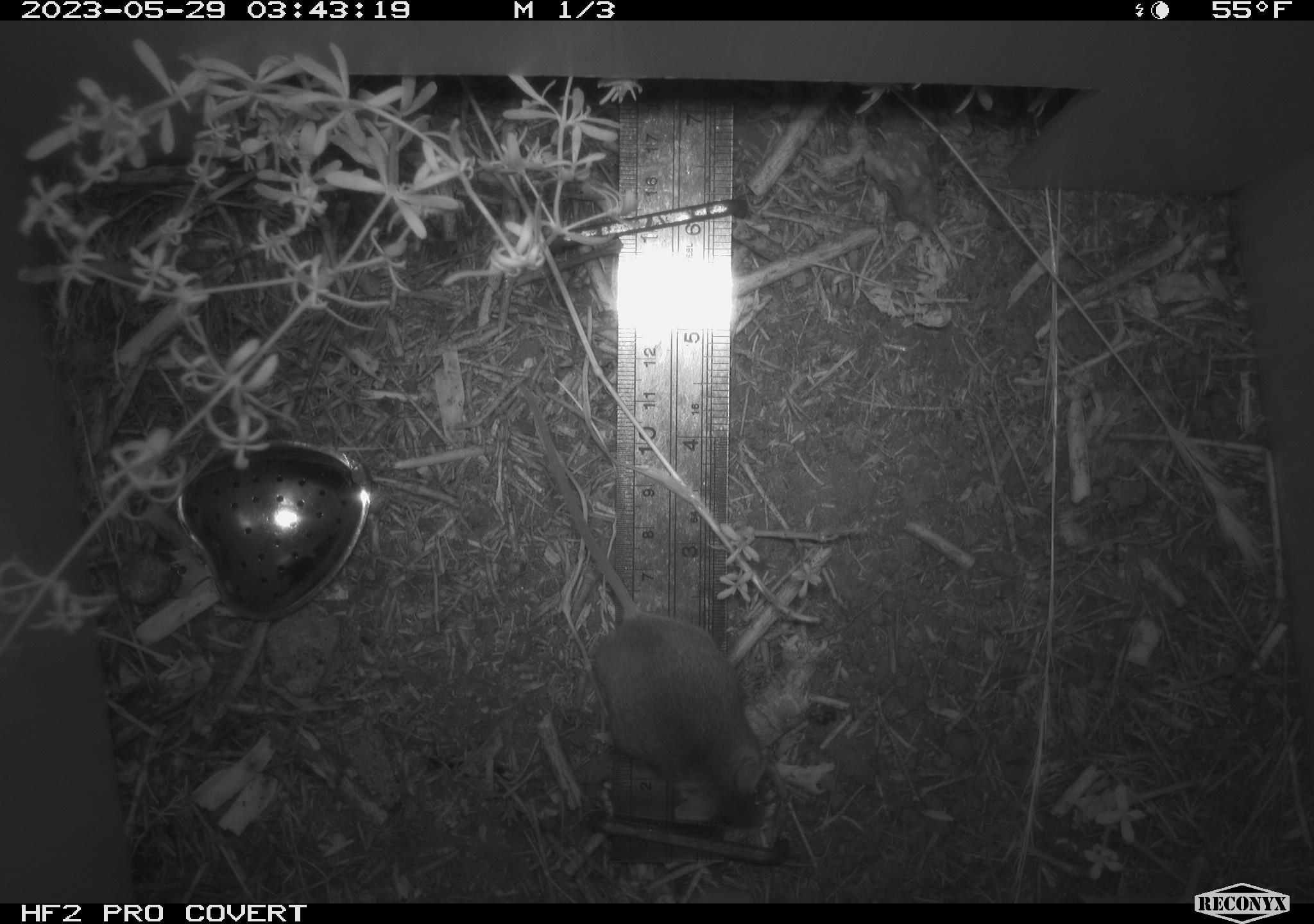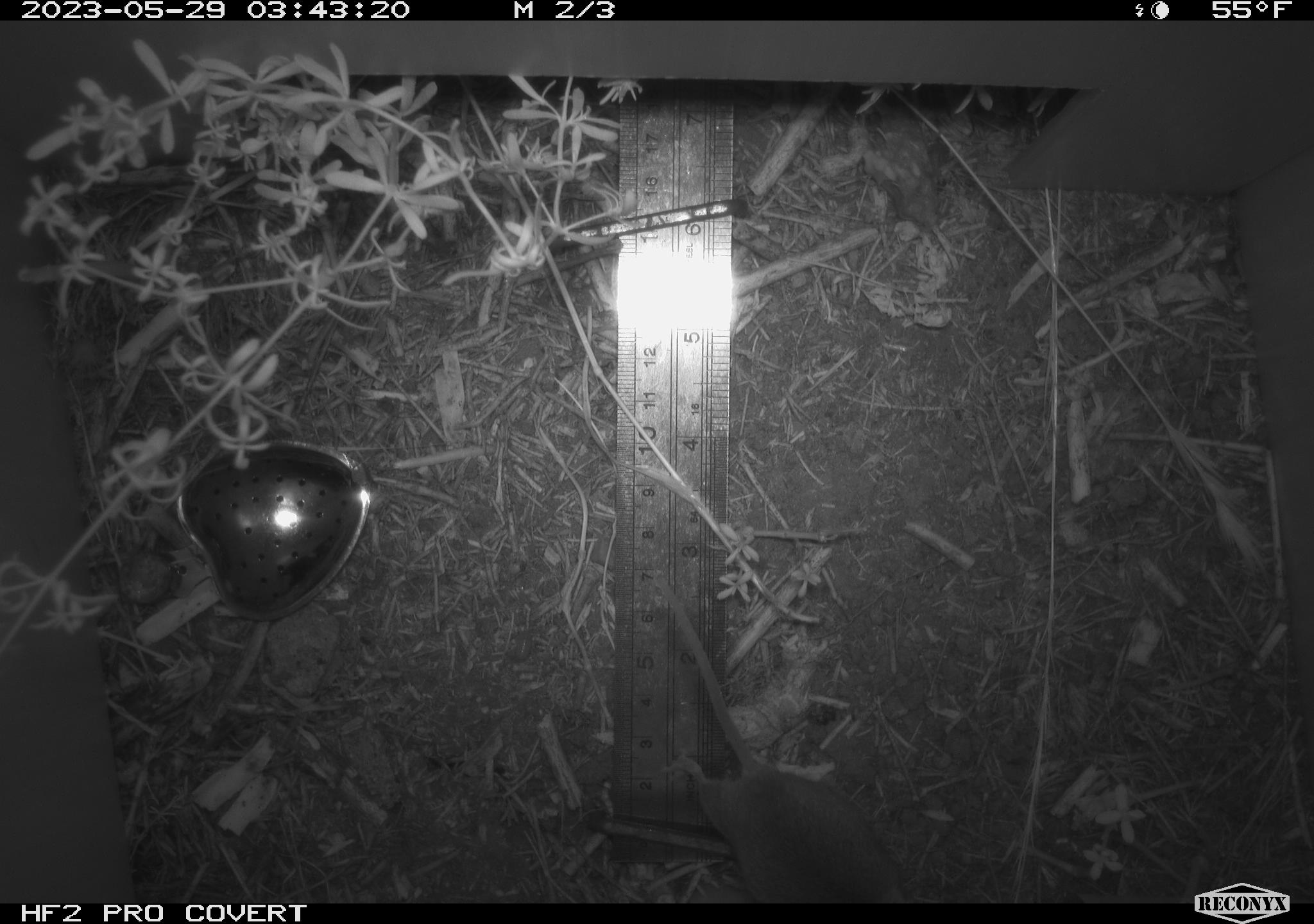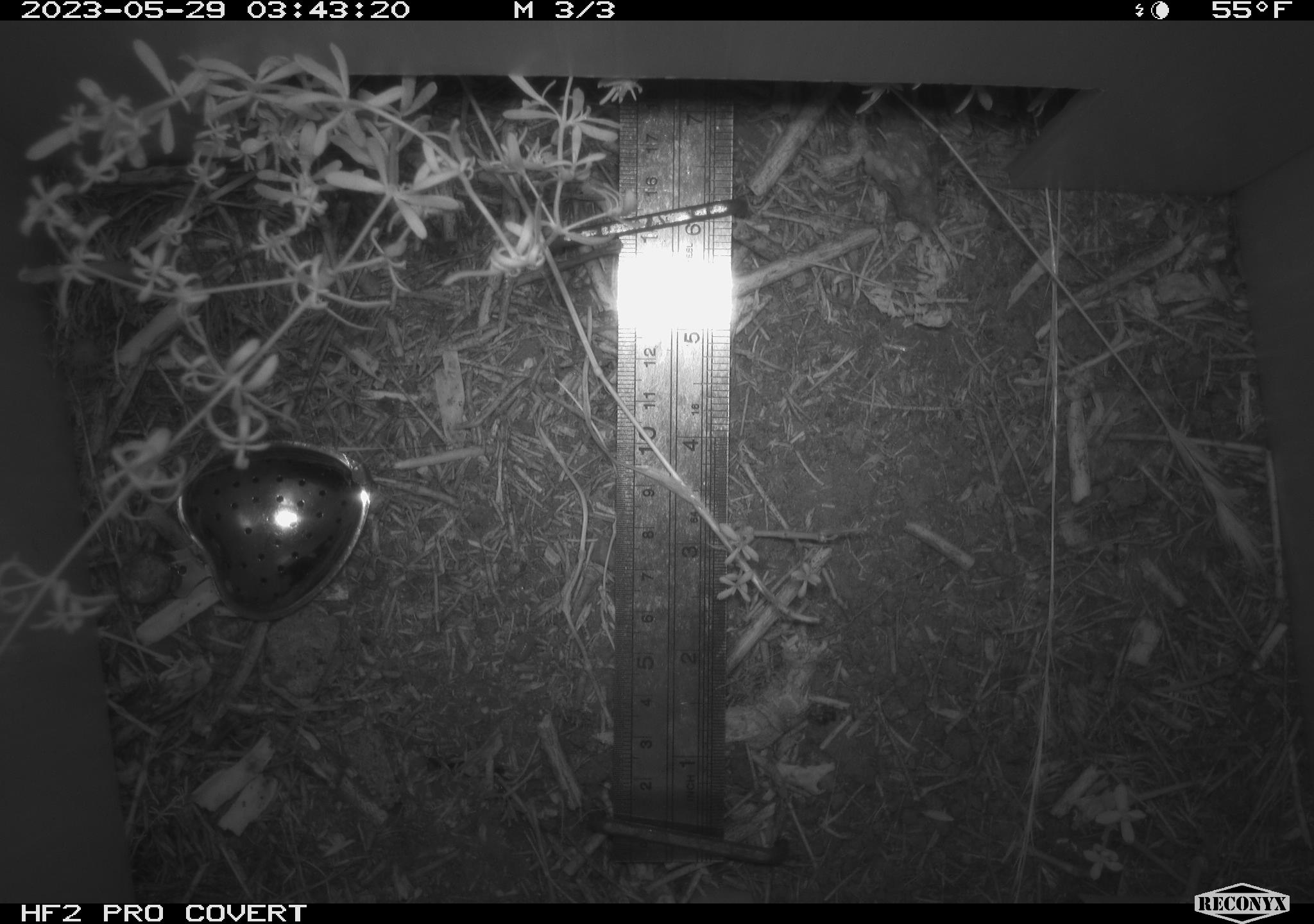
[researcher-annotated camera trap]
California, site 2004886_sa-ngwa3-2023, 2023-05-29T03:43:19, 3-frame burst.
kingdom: Animalia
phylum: Chordata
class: Mammalia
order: Rodentia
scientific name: Rodentia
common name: mouse species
Mouse species (Rodentia).